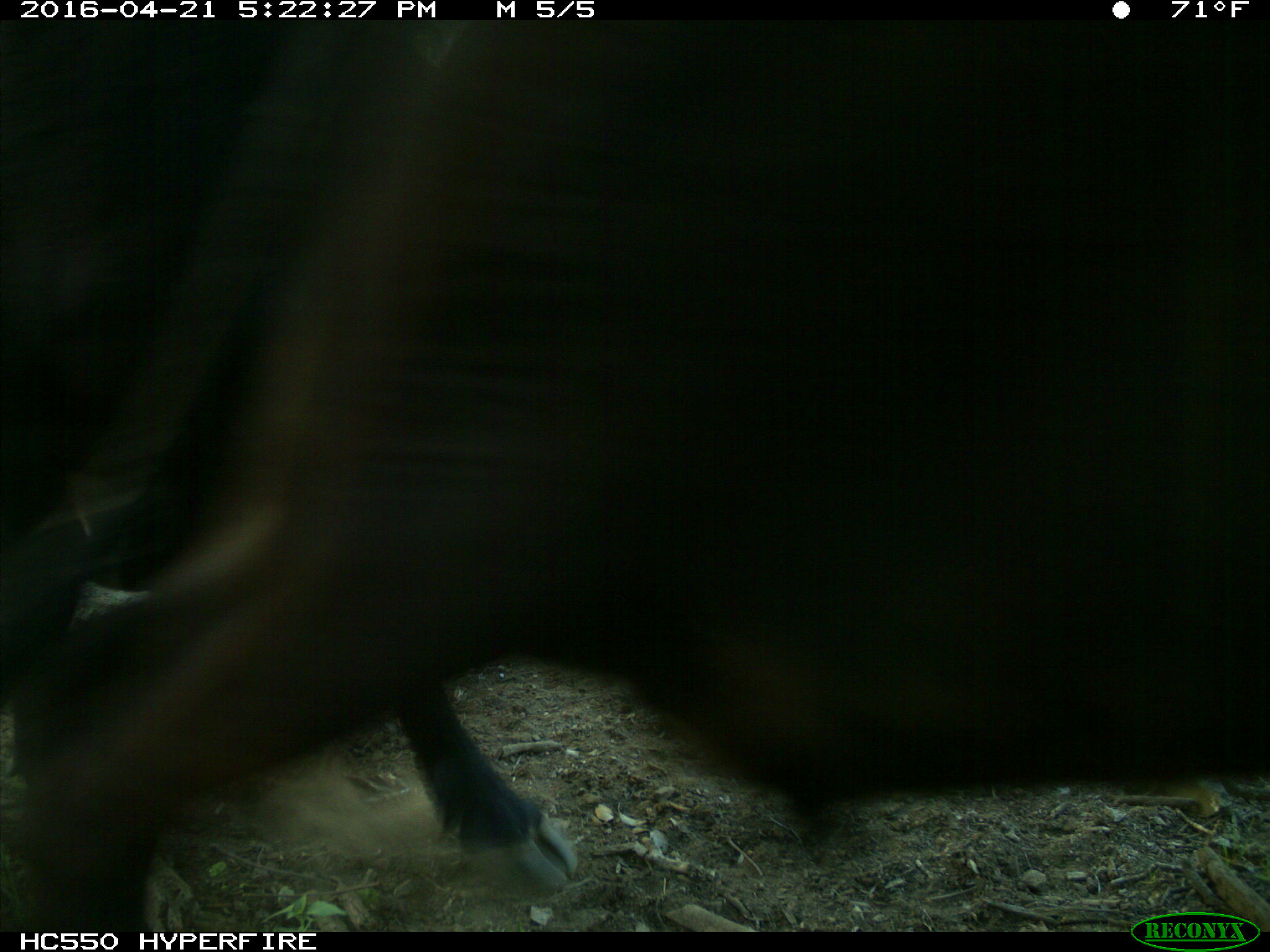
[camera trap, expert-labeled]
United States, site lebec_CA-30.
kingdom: Animalia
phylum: Chordata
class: Mammalia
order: Artiodactyla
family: Bovidae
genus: Bos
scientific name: Bos taurus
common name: domestic cow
Bos taurus (domestic cow).